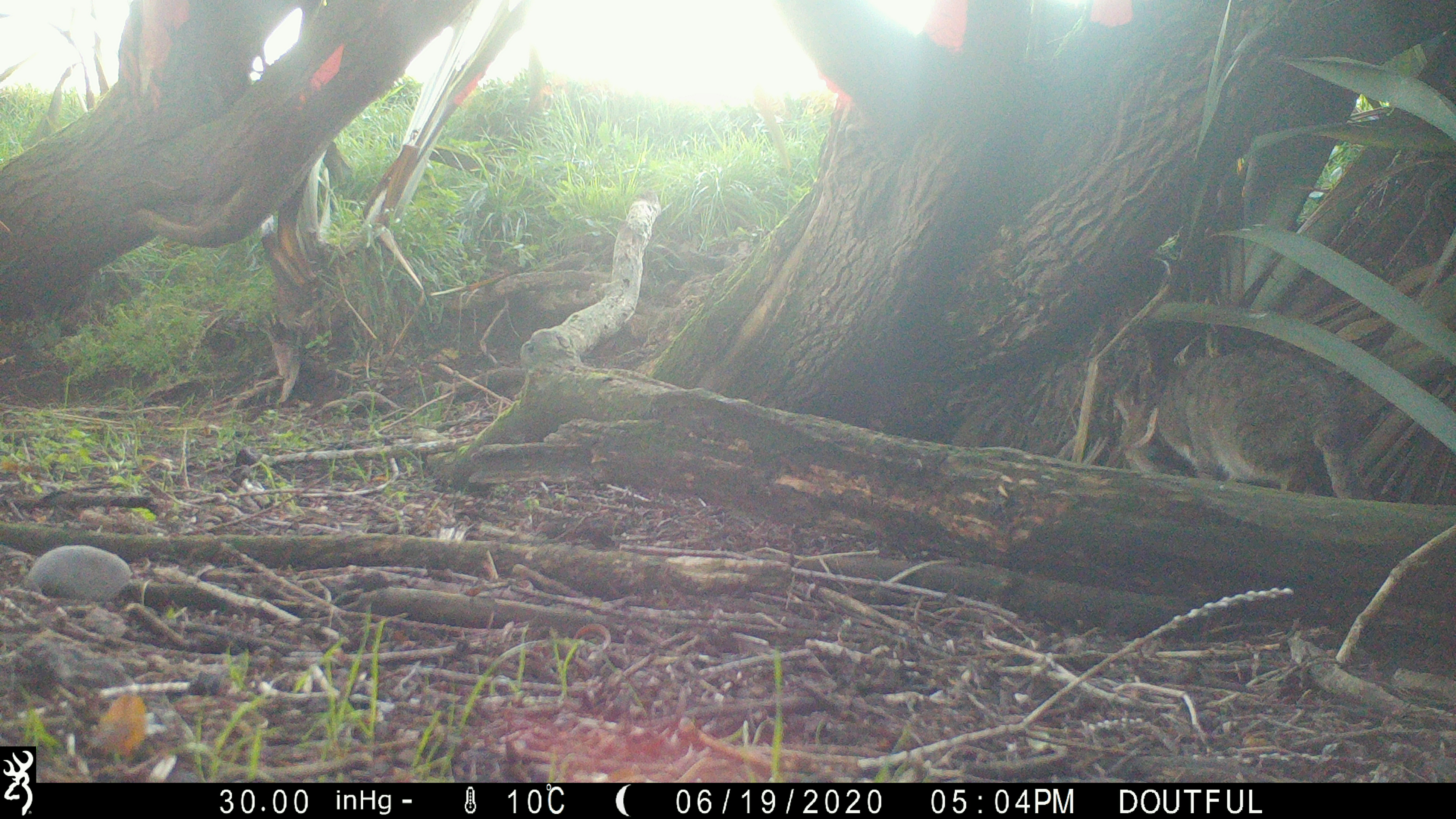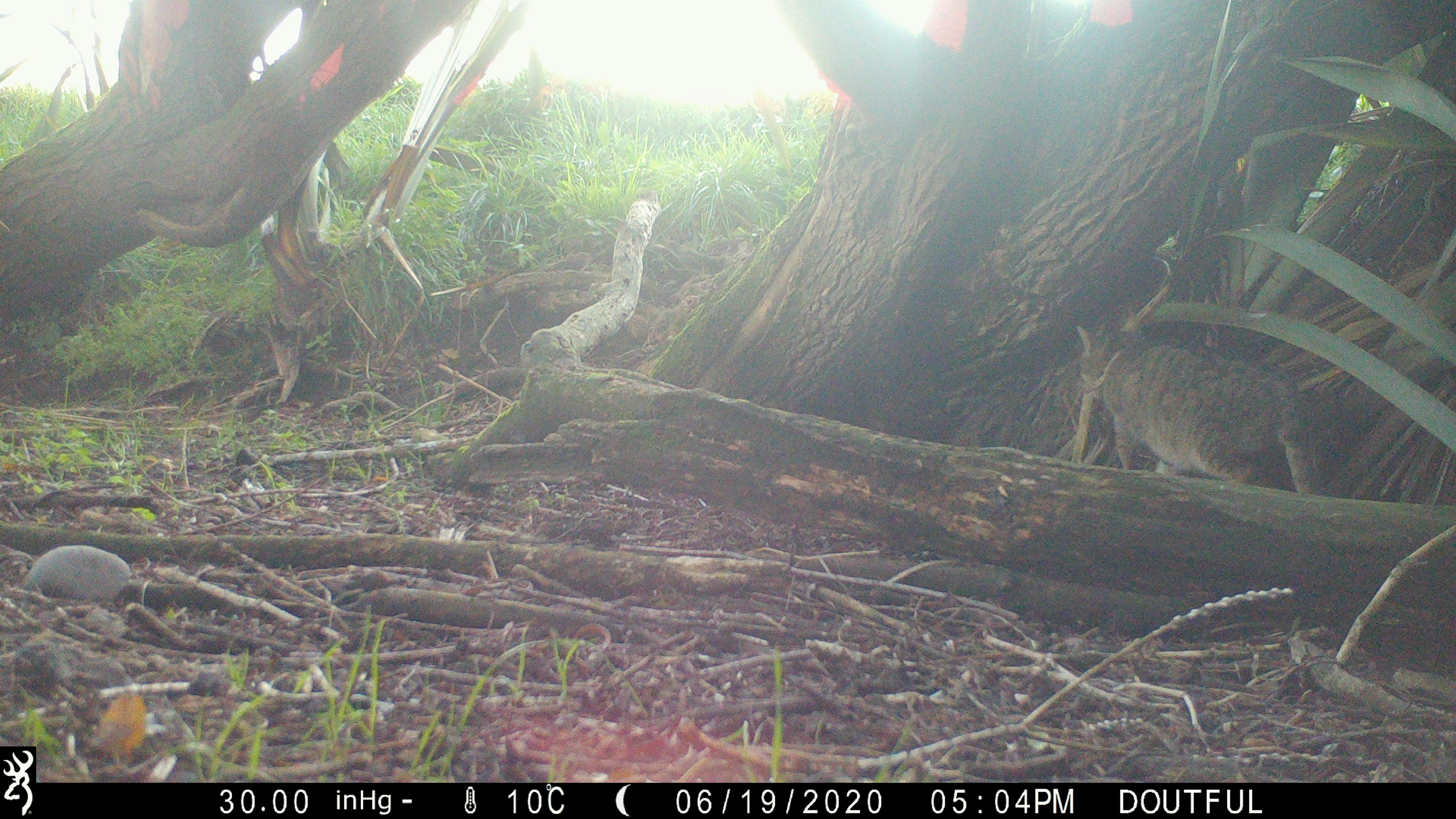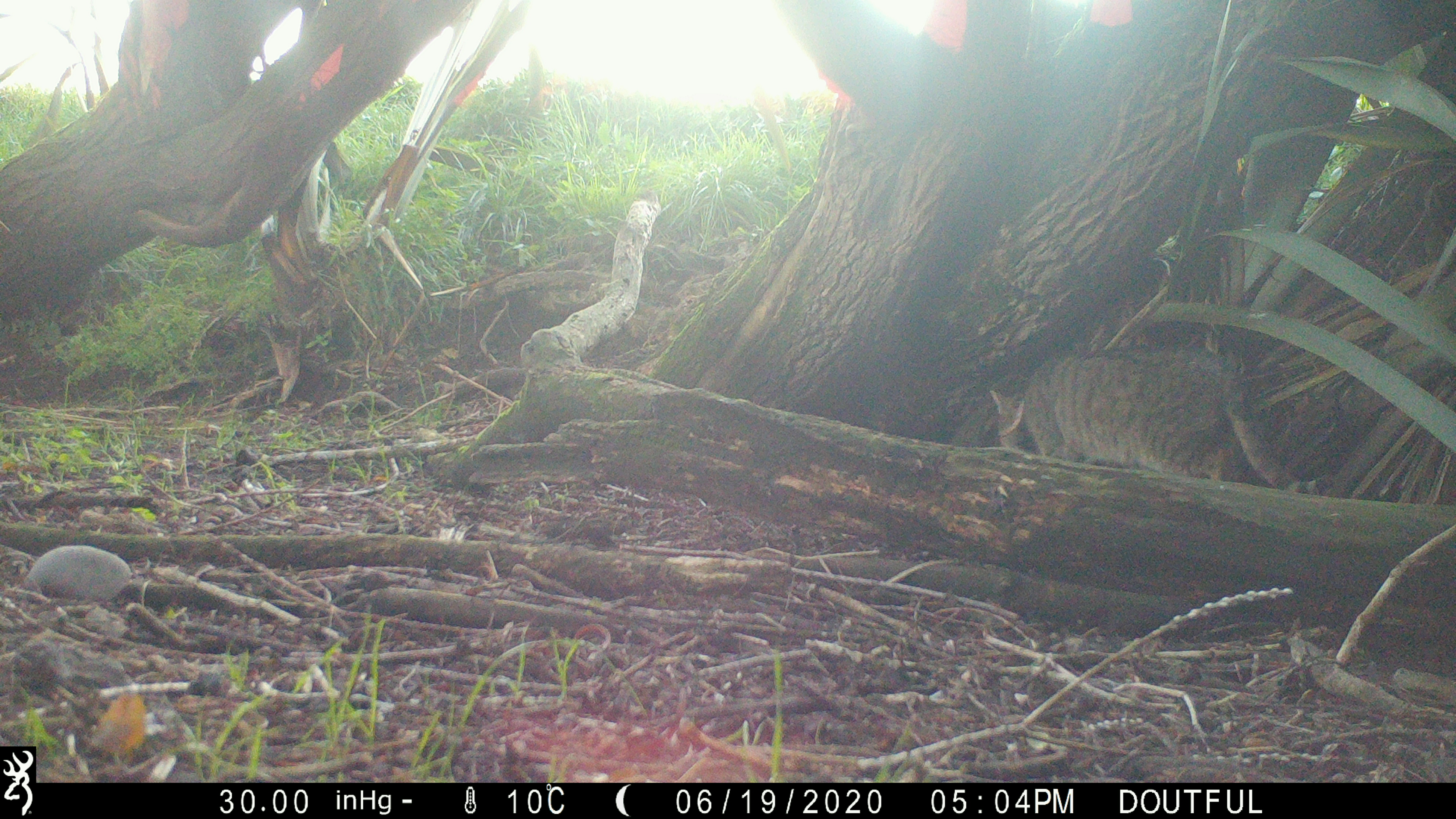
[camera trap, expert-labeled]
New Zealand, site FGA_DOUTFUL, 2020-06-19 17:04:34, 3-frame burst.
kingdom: Animalia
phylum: Chordata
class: Mammalia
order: Carnivora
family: Felidae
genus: Felis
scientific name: Felis catus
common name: domestic cat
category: cat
Cat (domestic cat) (Felis catus).